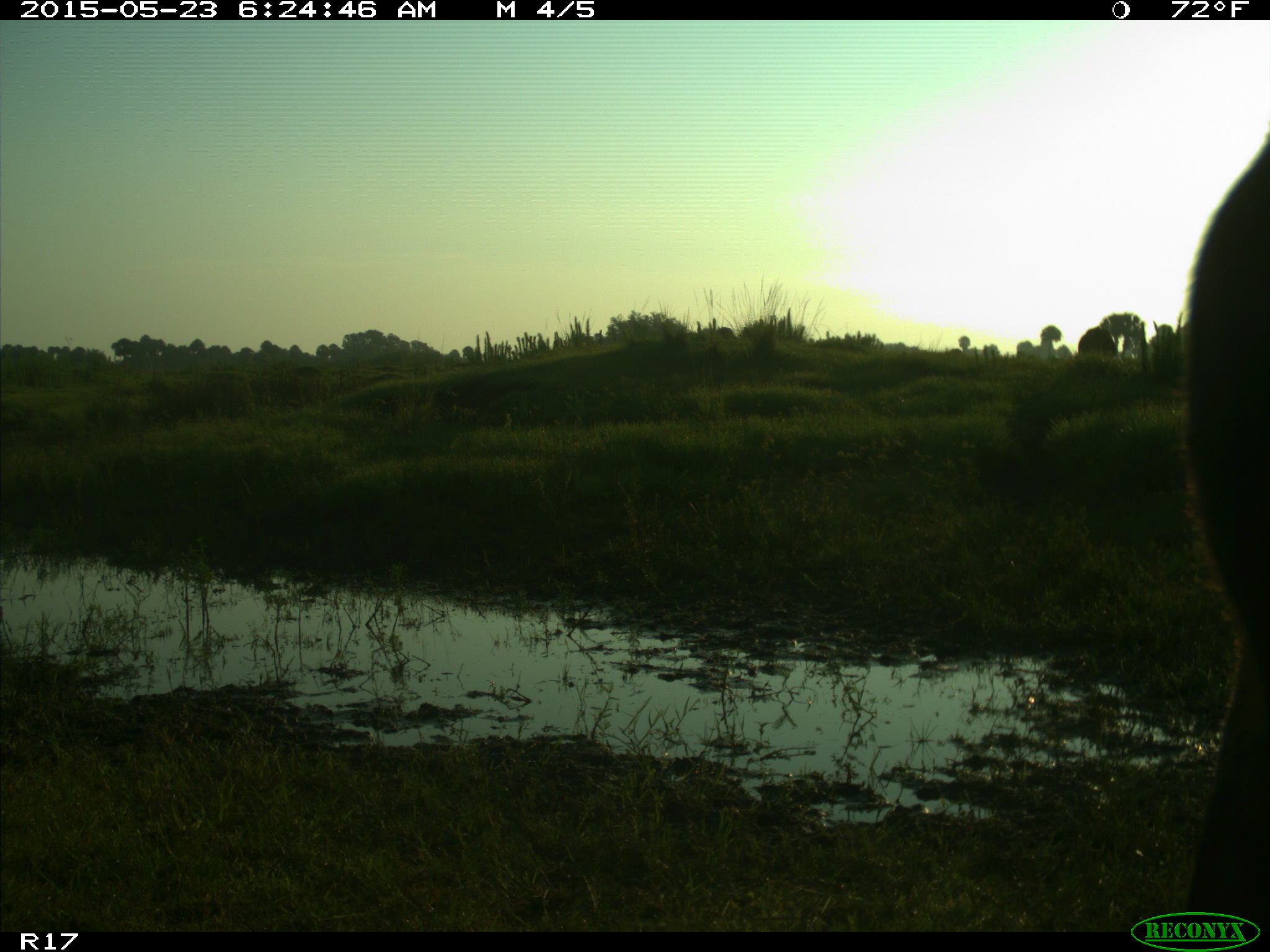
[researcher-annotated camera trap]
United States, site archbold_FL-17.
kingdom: Animalia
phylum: Chordata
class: Mammalia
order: Artiodactyla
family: Bovidae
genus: Bos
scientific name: Bos taurus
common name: domestic cow